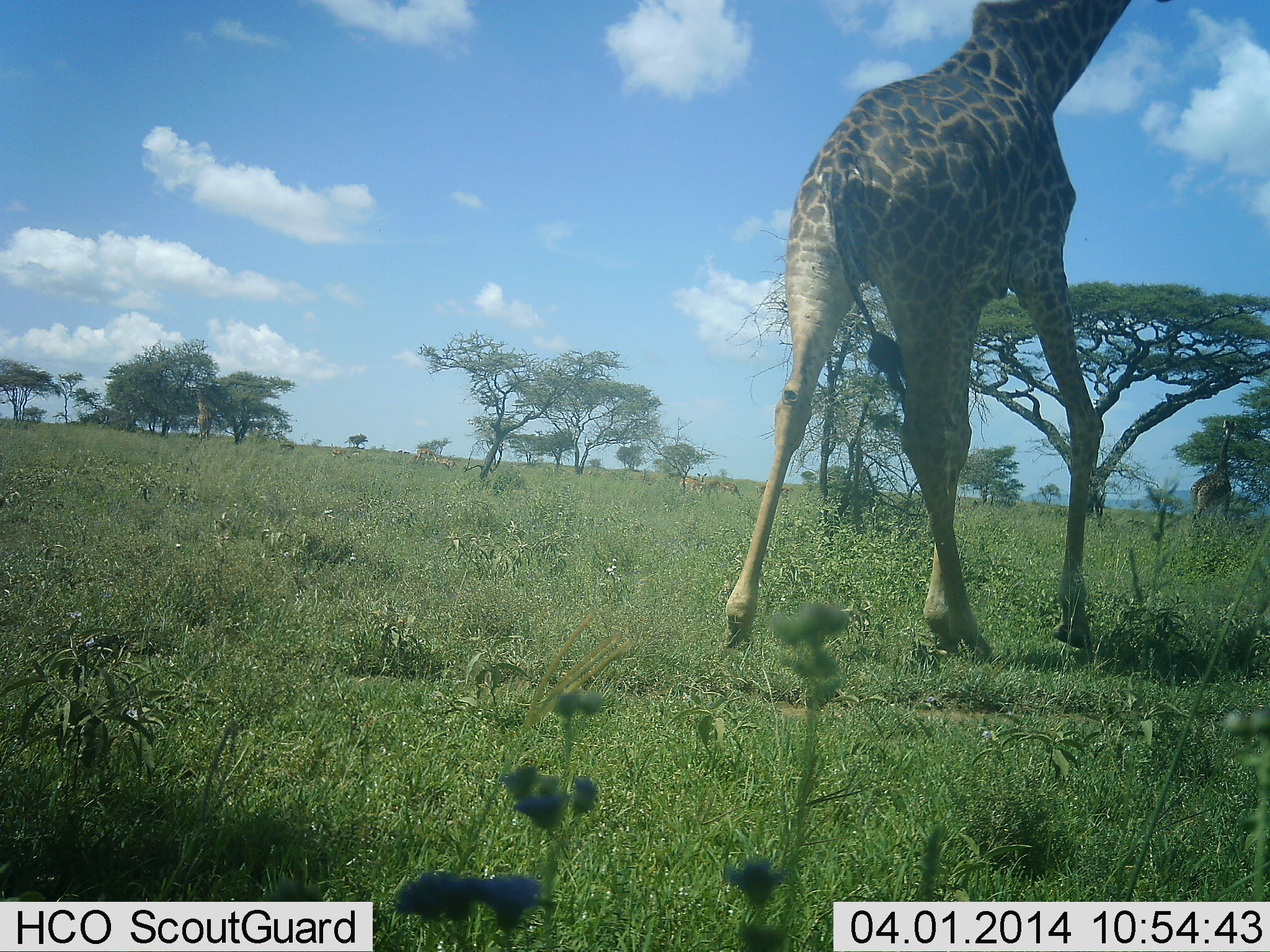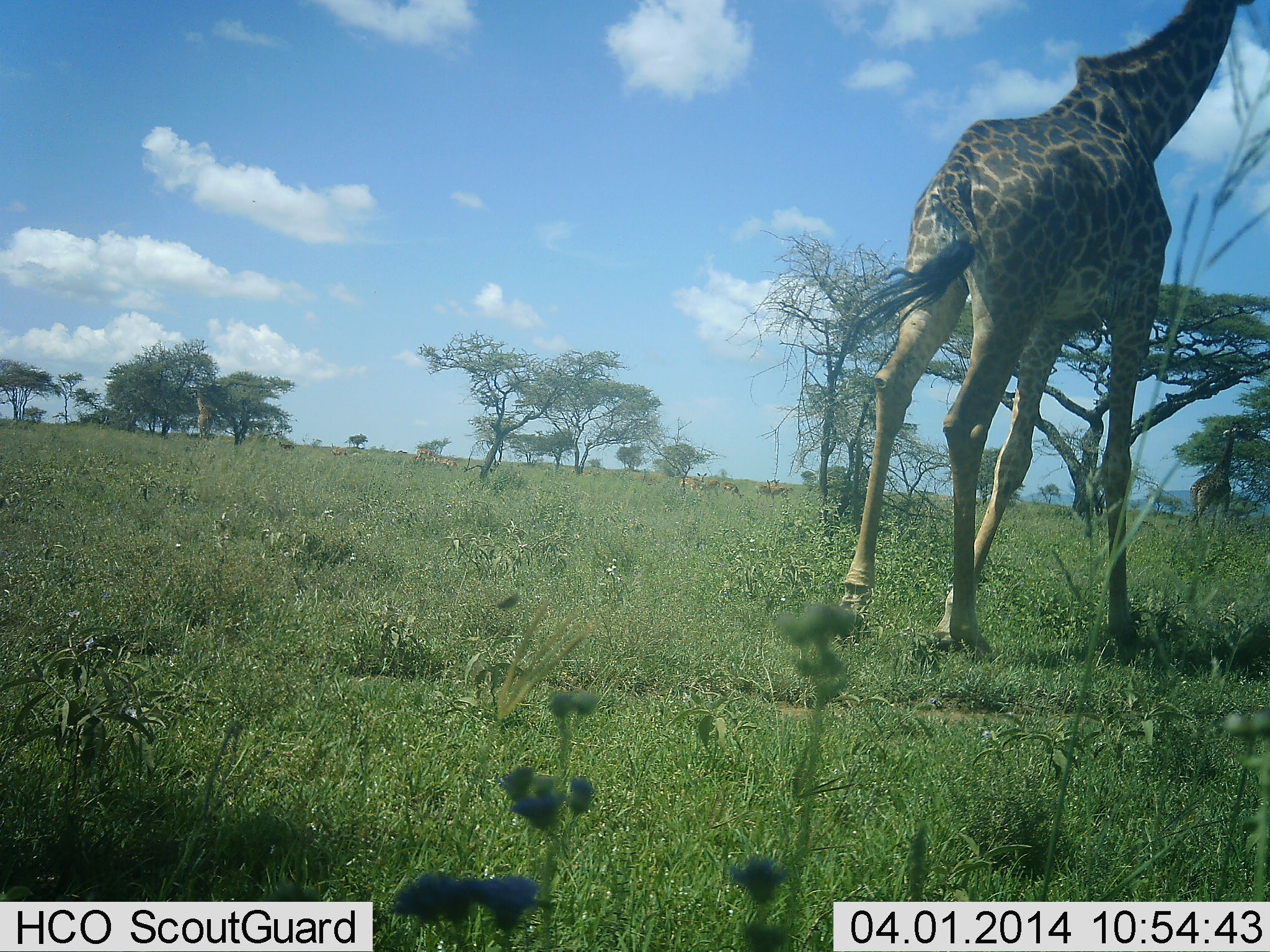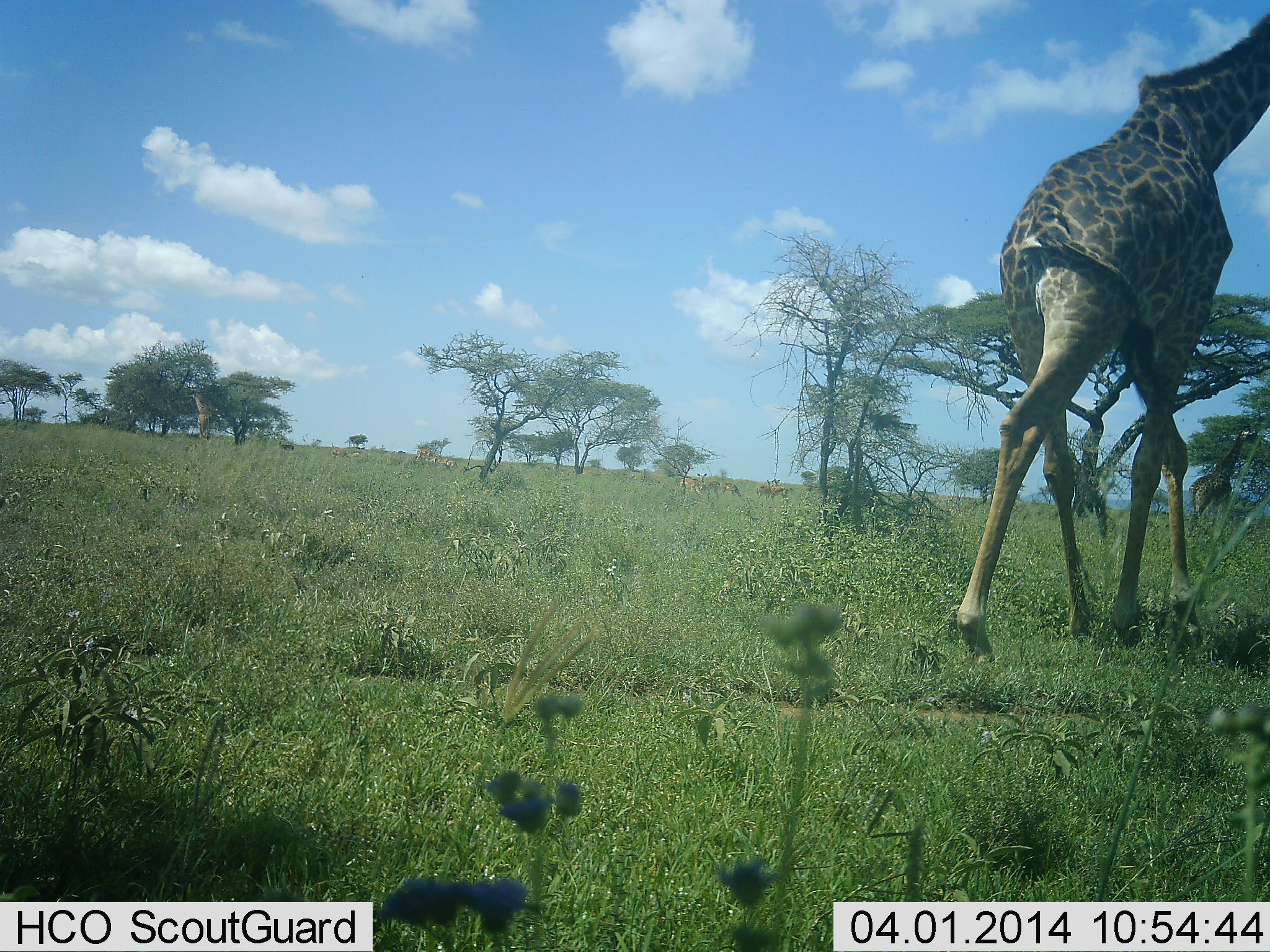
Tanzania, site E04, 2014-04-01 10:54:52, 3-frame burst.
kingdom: Animalia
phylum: Chordata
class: Mammalia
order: Artiodactyla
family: Giraffidae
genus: Giraffa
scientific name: Giraffa camelopardalis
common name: giraffe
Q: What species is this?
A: Giraffe (Giraffa camelopardalis).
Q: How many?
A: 1.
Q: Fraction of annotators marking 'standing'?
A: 36%.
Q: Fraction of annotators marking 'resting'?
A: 0%.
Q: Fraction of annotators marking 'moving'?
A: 73%.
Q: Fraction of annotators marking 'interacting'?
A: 0%.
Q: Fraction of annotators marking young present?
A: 0%.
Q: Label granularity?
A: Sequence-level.